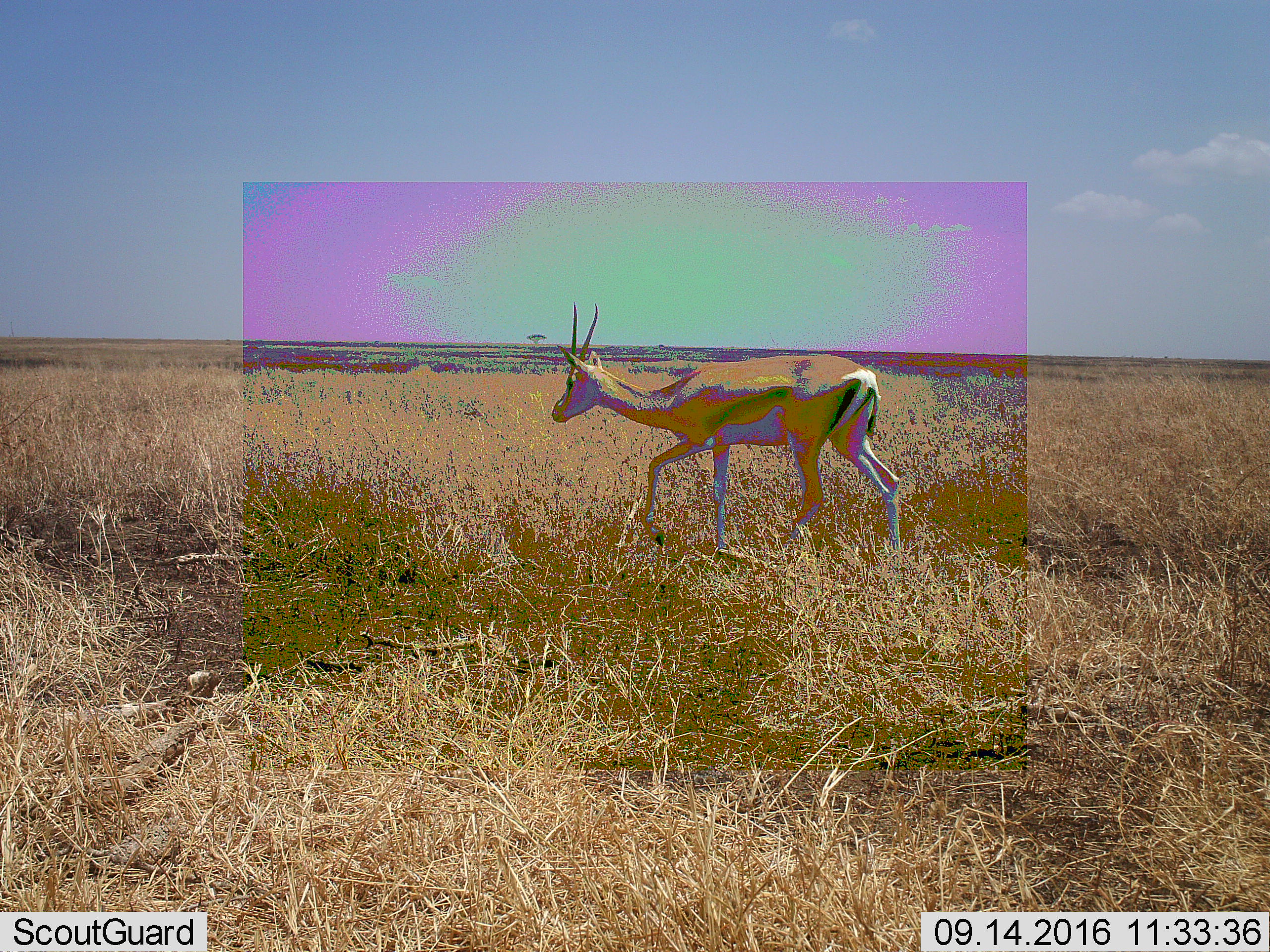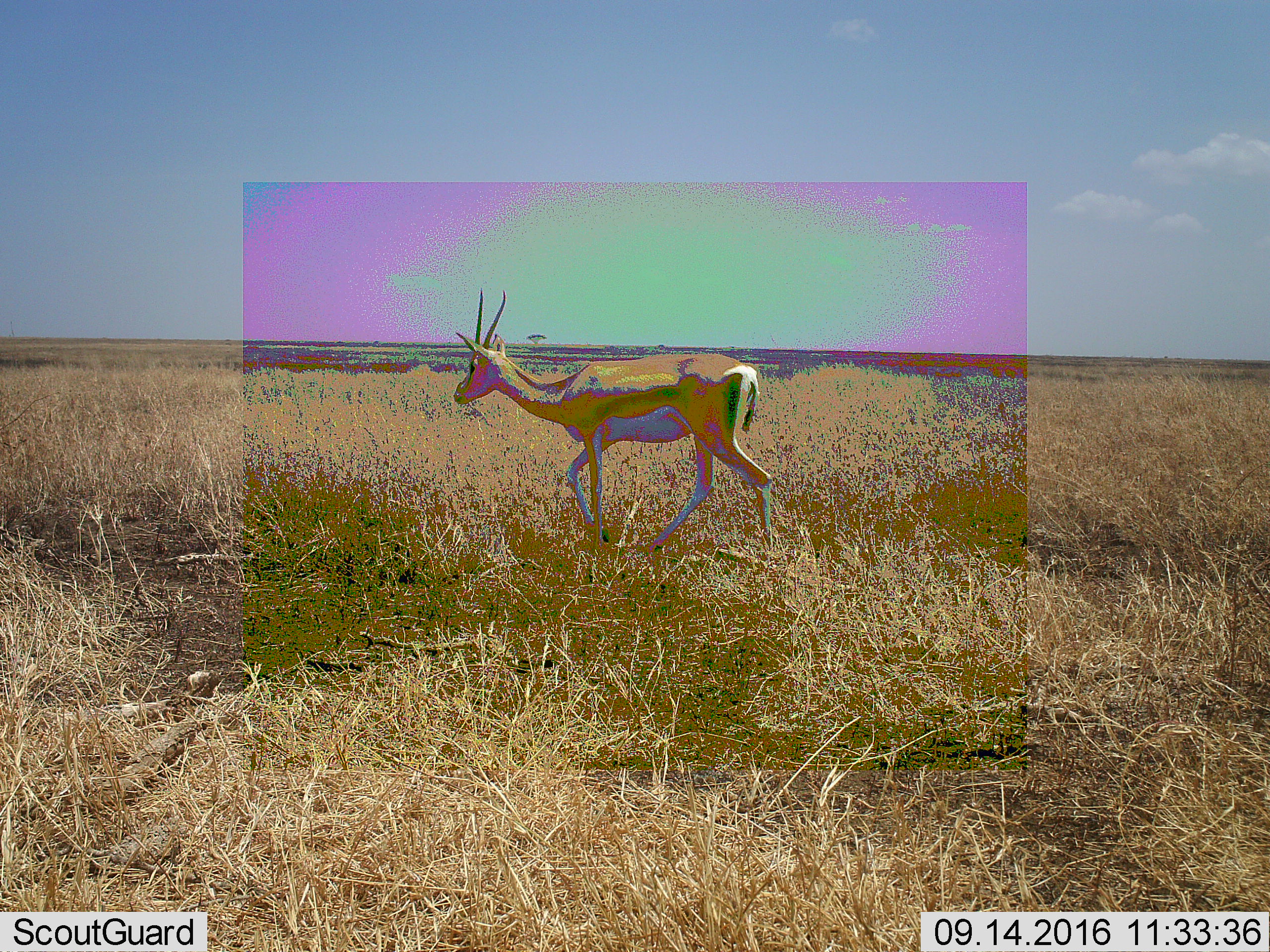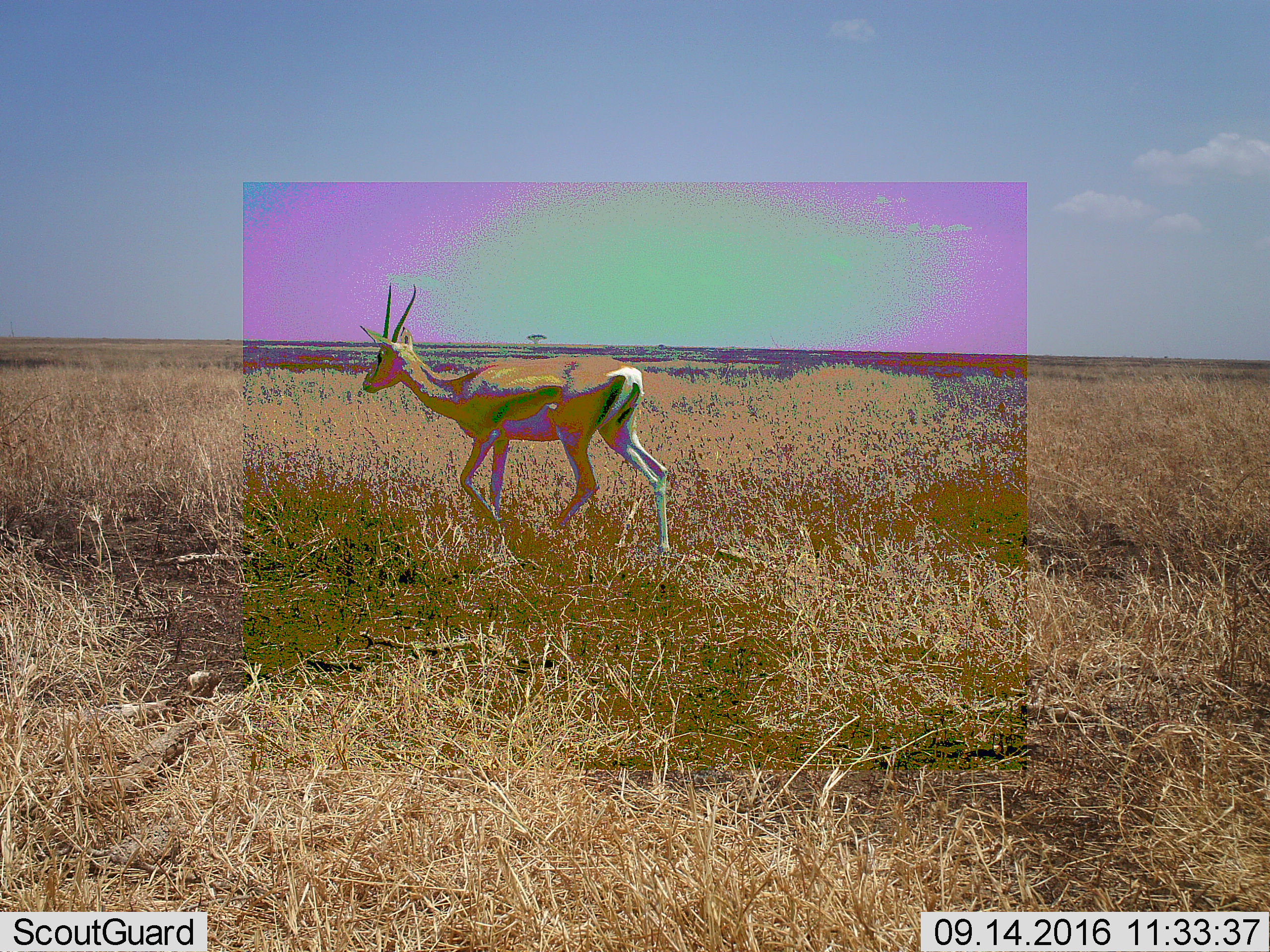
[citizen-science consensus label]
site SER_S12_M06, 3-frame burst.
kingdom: Animalia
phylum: Chordata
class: Mammalia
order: Artiodactyla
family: Bovidae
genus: Nanger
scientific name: Nanger granti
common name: grant's gazelle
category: gazellegrants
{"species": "gazellegrants (grant's gazelle) (Nanger granti)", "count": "1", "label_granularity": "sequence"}